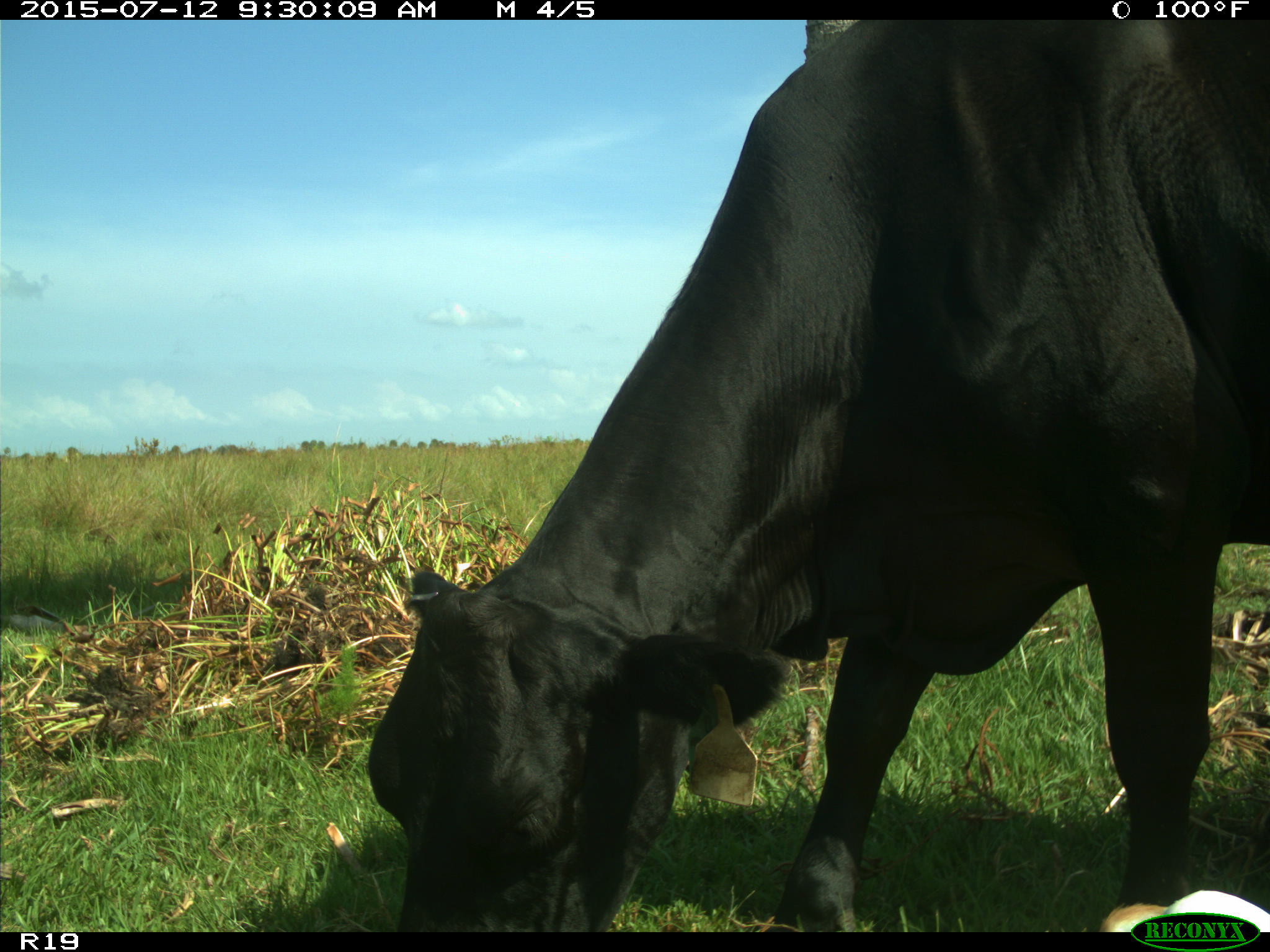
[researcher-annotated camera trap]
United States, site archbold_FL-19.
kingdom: Animalia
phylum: Chordata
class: Mammalia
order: Artiodactyla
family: Bovidae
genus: Bos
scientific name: Bos taurus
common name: domestic cow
Bos taurus (domestic cow).